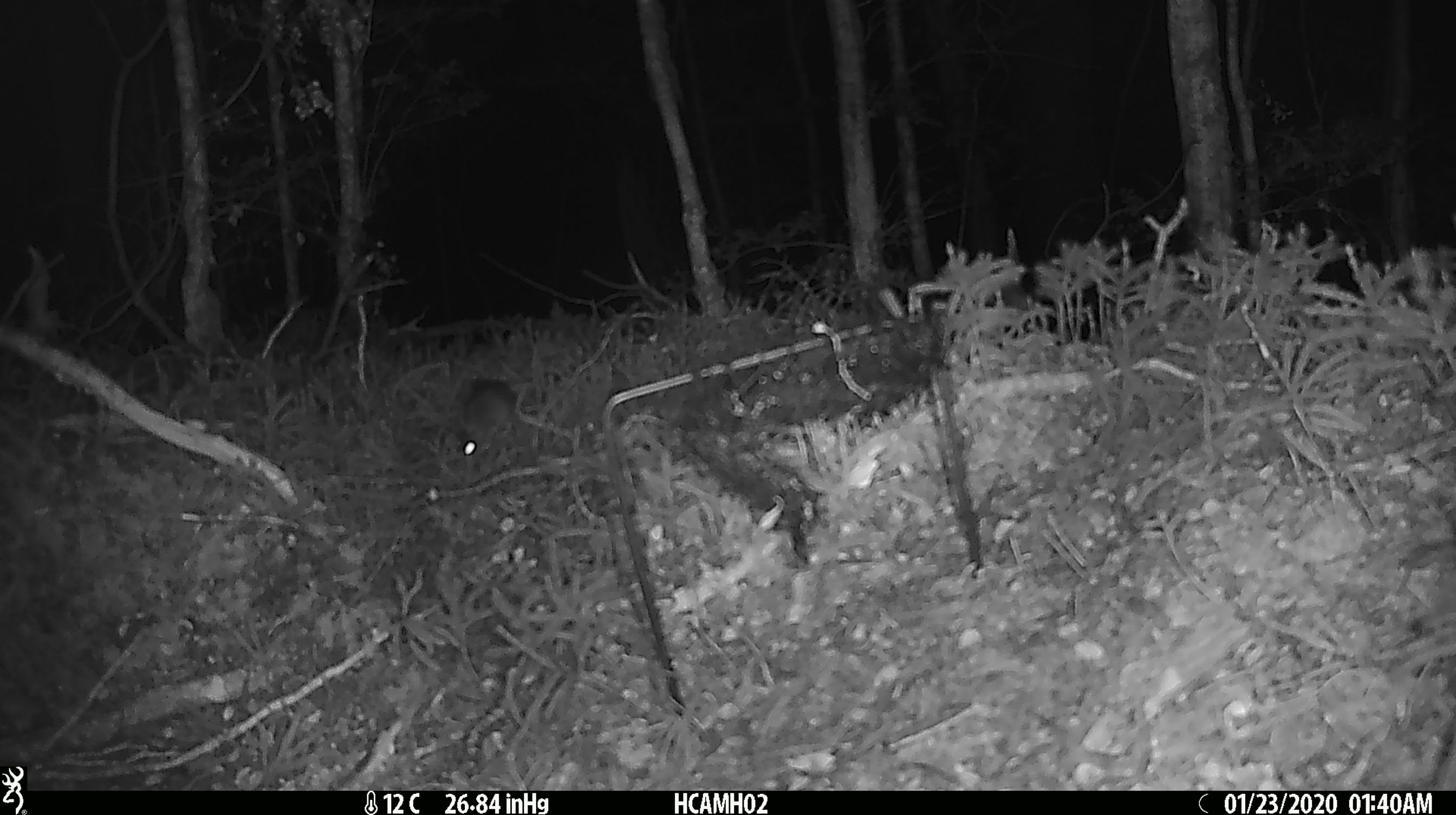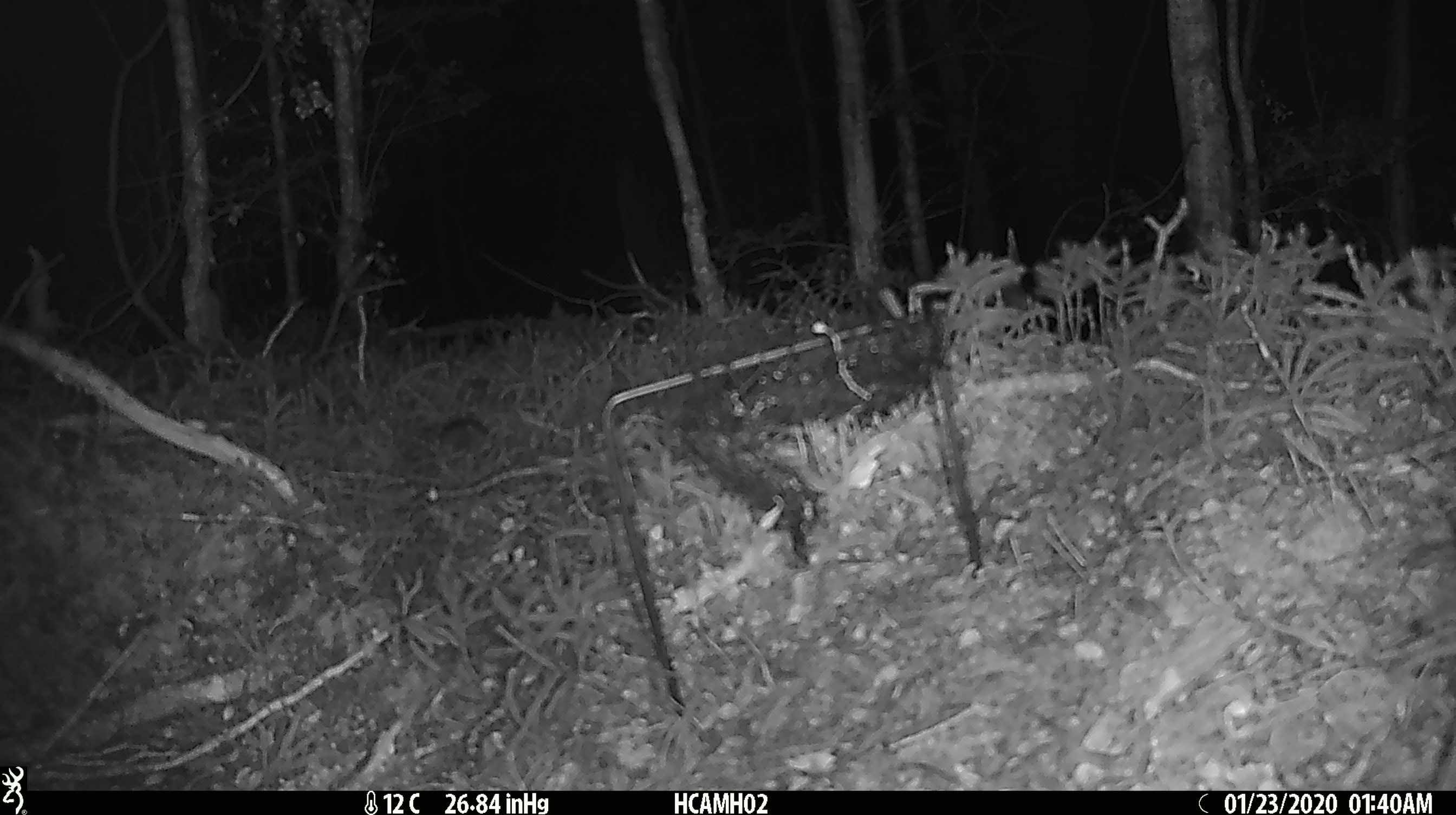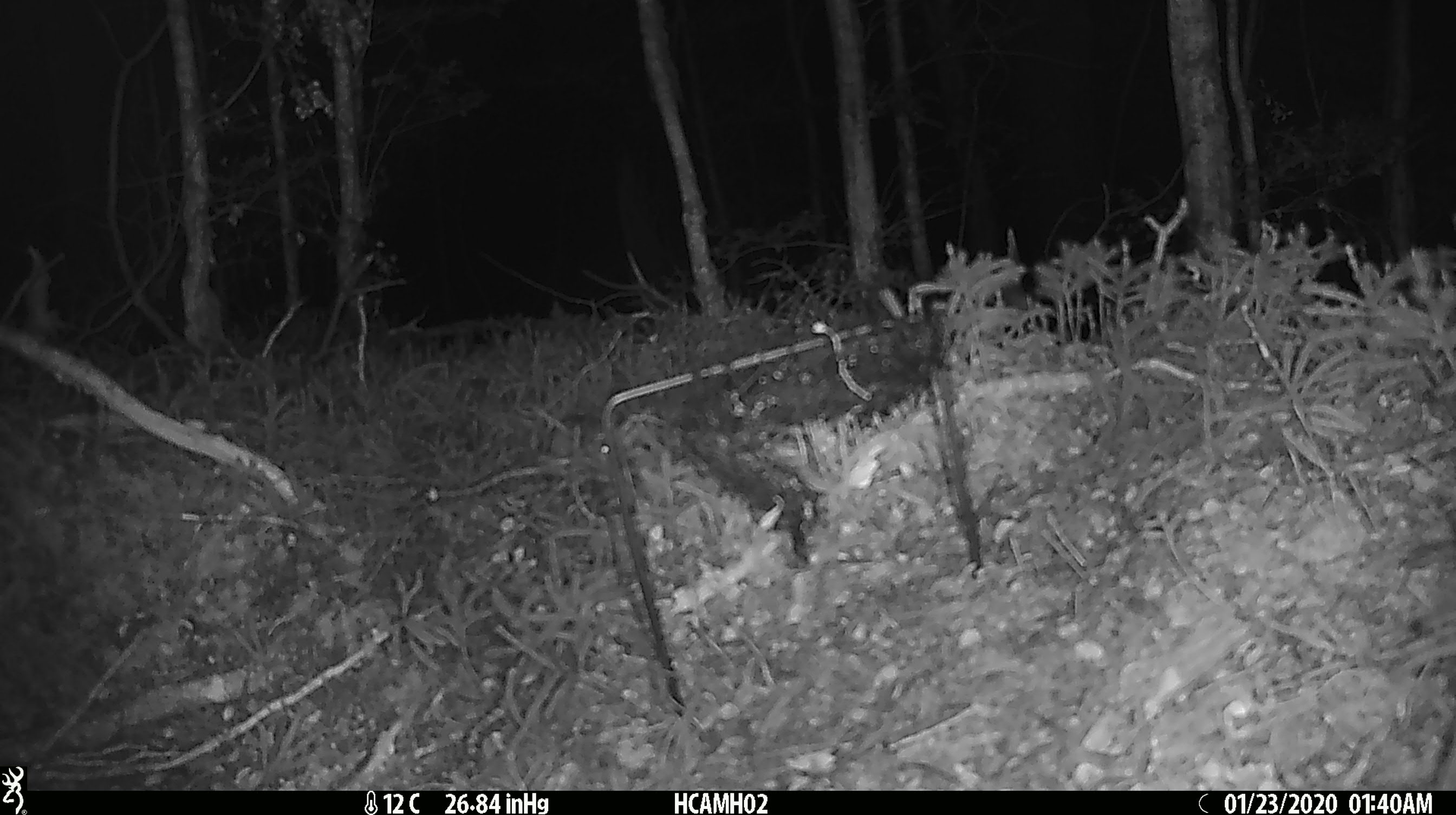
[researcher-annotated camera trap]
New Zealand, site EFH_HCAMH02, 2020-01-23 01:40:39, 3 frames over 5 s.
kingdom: Animalia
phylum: Chordata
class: Mammalia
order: Rodentia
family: Muridae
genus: Mus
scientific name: Mus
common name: mouse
Mouse (Mus).